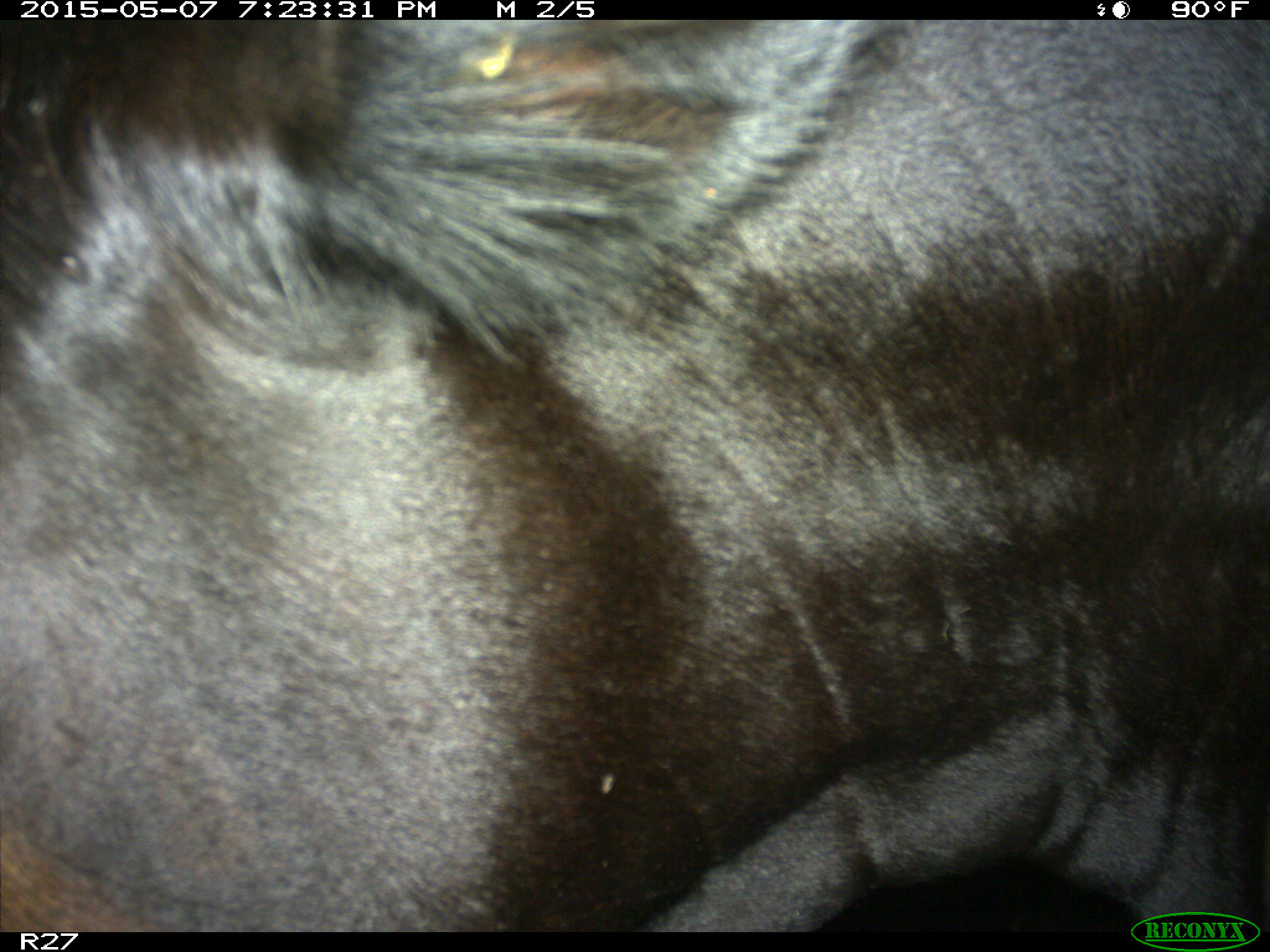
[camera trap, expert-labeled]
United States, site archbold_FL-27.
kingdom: Animalia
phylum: Chordata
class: Mammalia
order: Artiodactyla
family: Bovidae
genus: Bos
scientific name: Bos taurus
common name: domestic cow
Bos taurus (domestic cow).